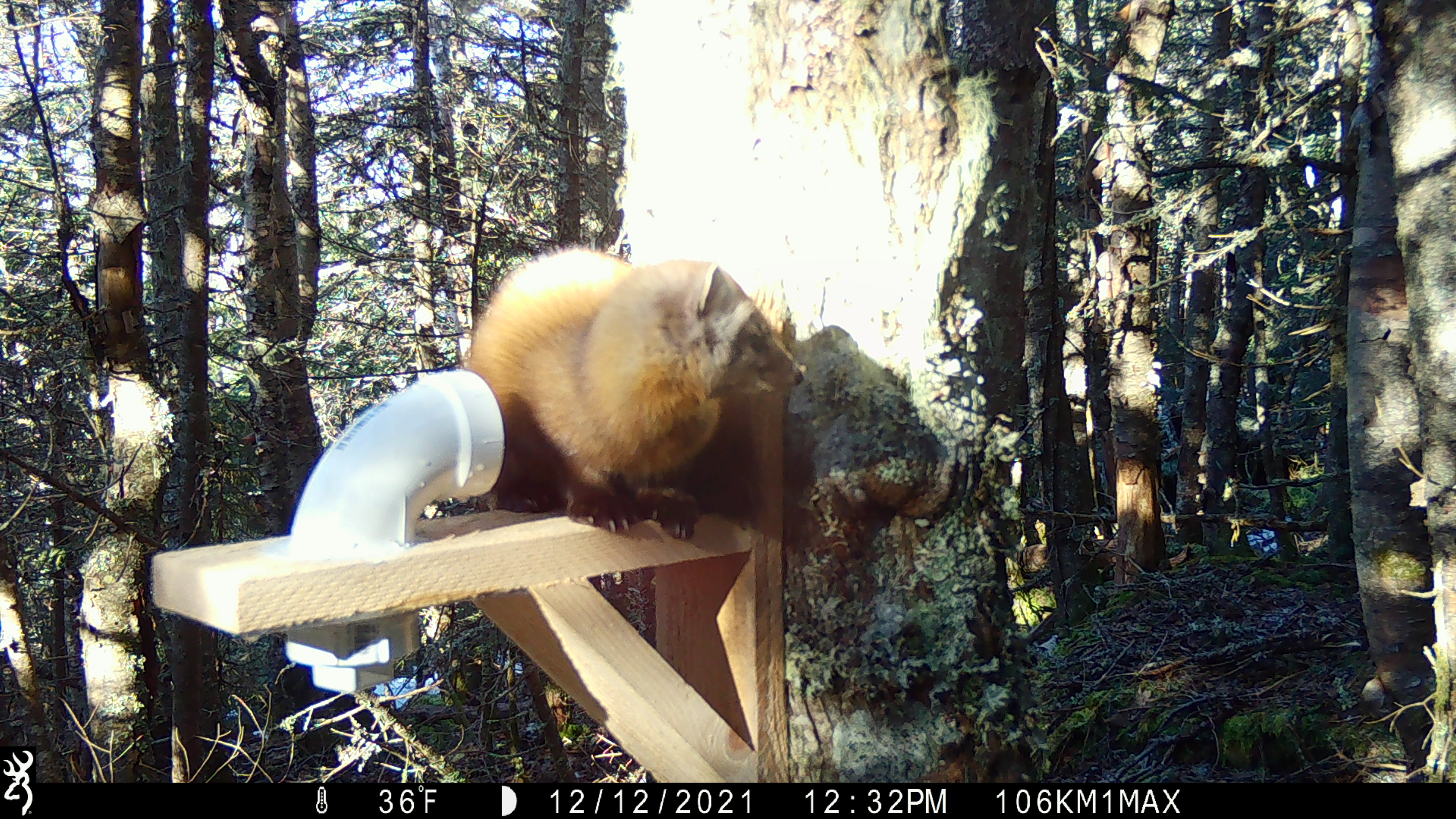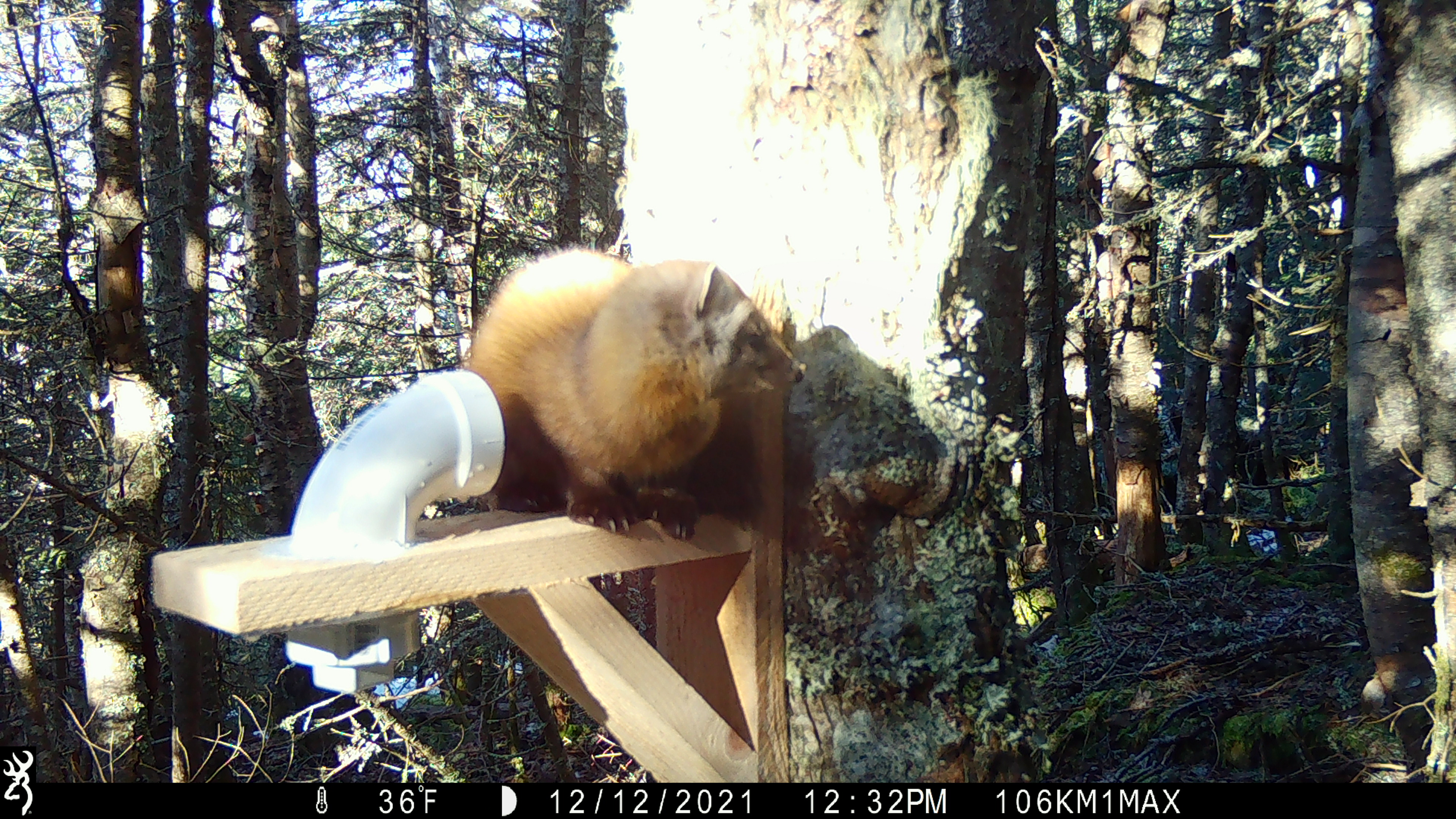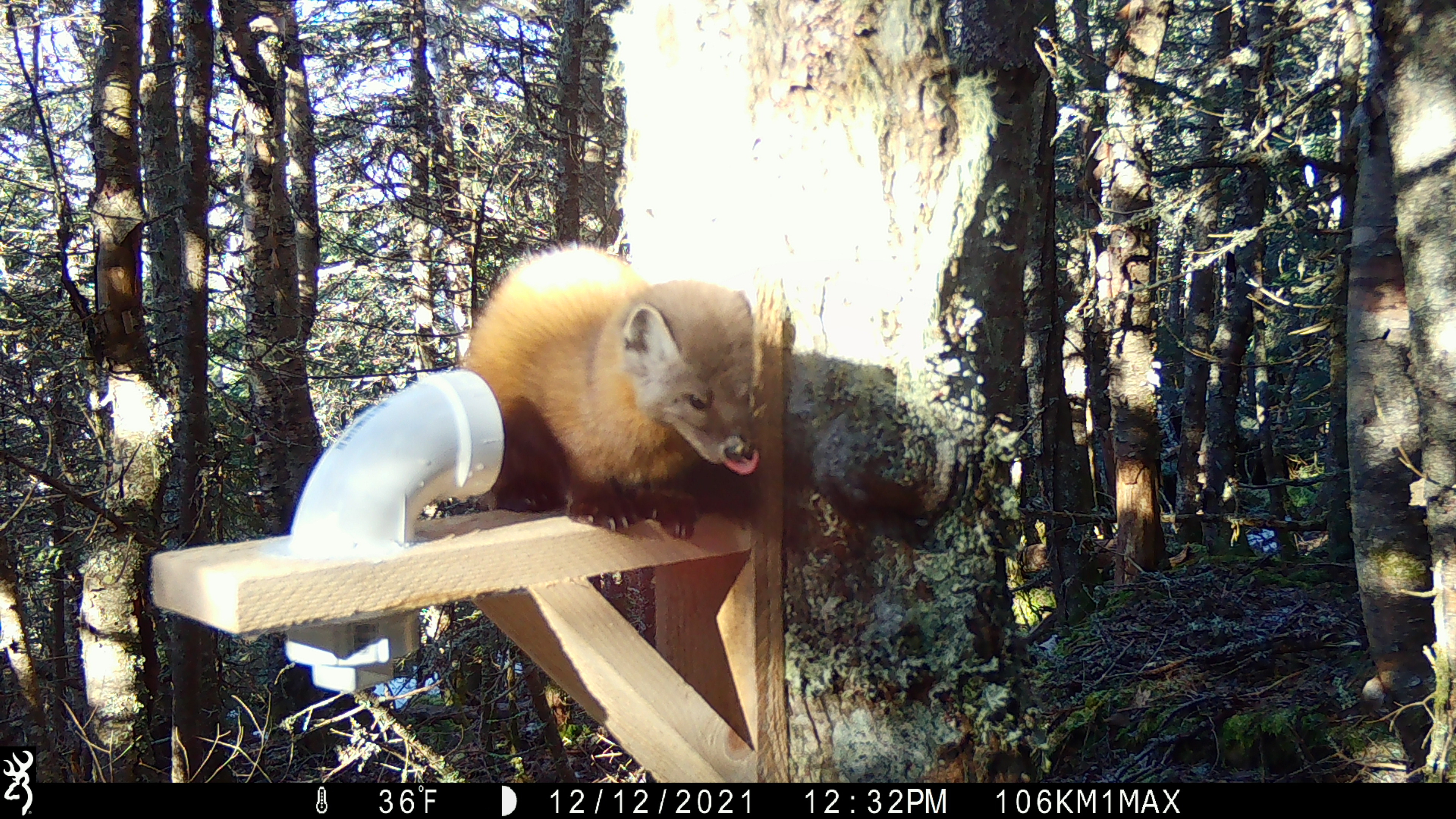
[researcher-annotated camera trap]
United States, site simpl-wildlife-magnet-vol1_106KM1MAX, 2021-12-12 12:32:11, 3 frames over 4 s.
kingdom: Animalia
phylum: Chordata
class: Mammalia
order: Carnivora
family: Mustelidae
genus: Martes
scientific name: Martes americana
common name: american marten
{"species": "american marten (Martes americana)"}